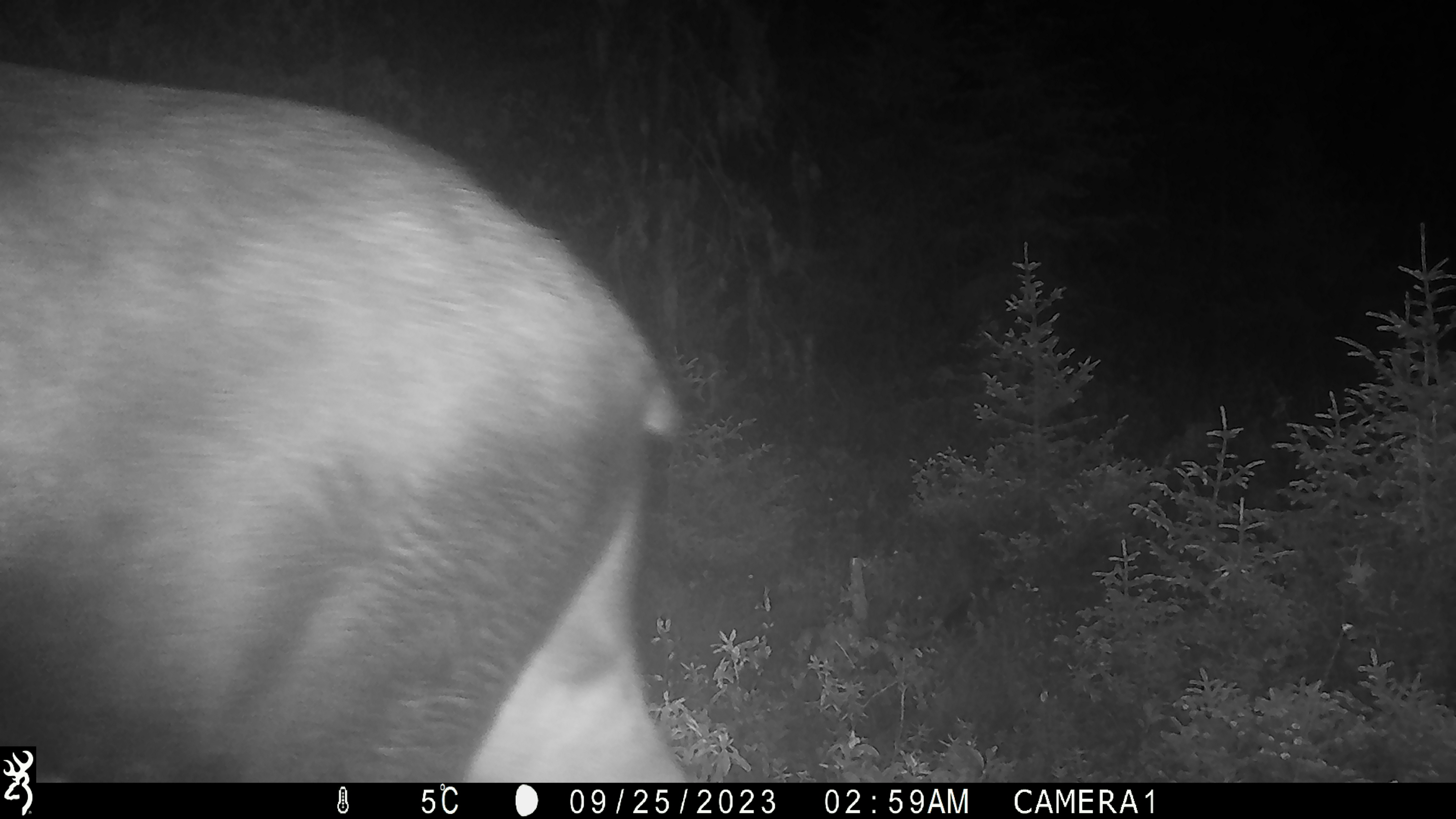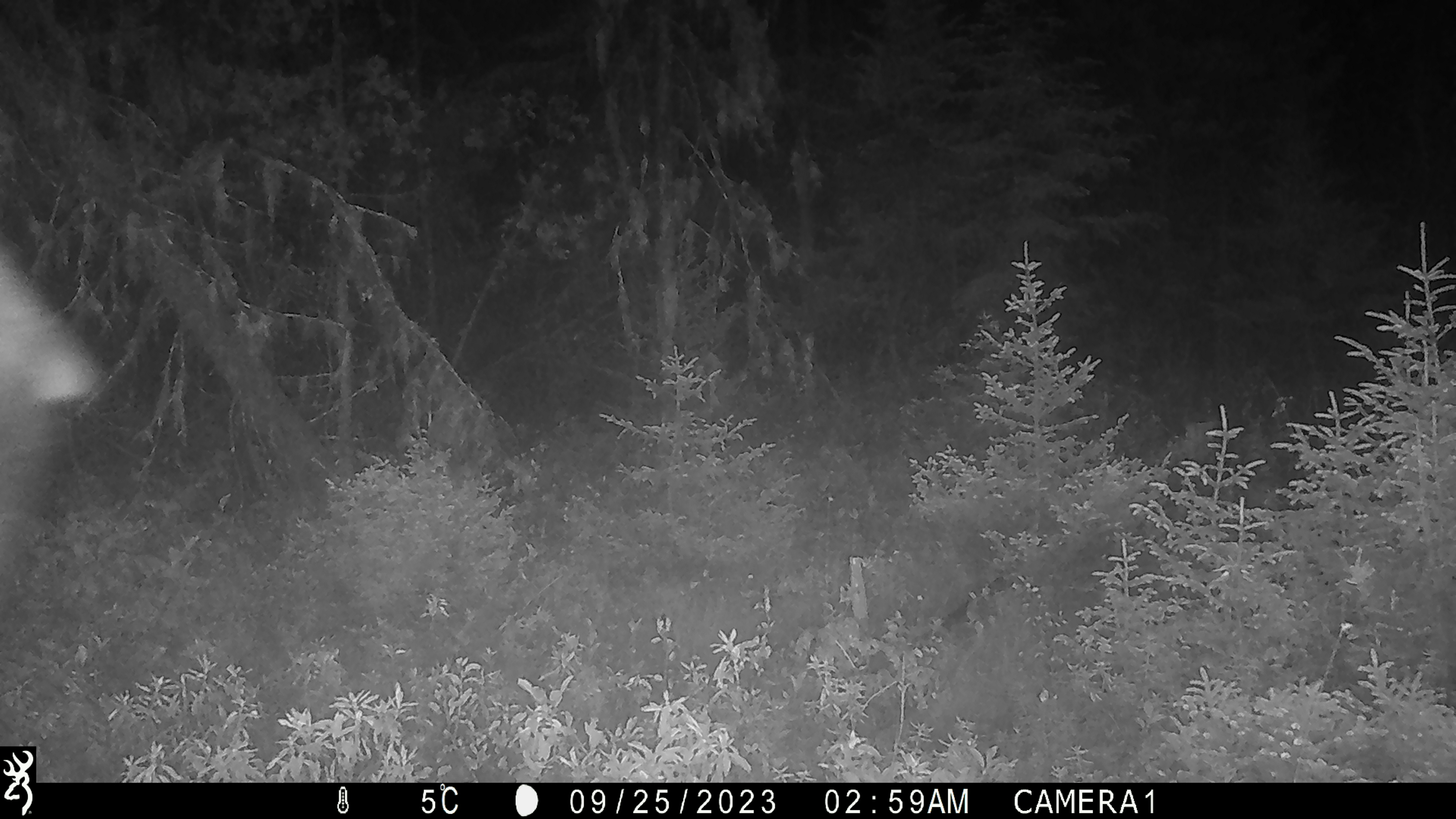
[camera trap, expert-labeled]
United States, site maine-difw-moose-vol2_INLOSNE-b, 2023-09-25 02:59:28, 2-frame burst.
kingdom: Animalia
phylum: Chordata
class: Mammalia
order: Artiodactyla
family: Cervidae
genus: Alces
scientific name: Alces alces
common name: moose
Moose (Alces alces).